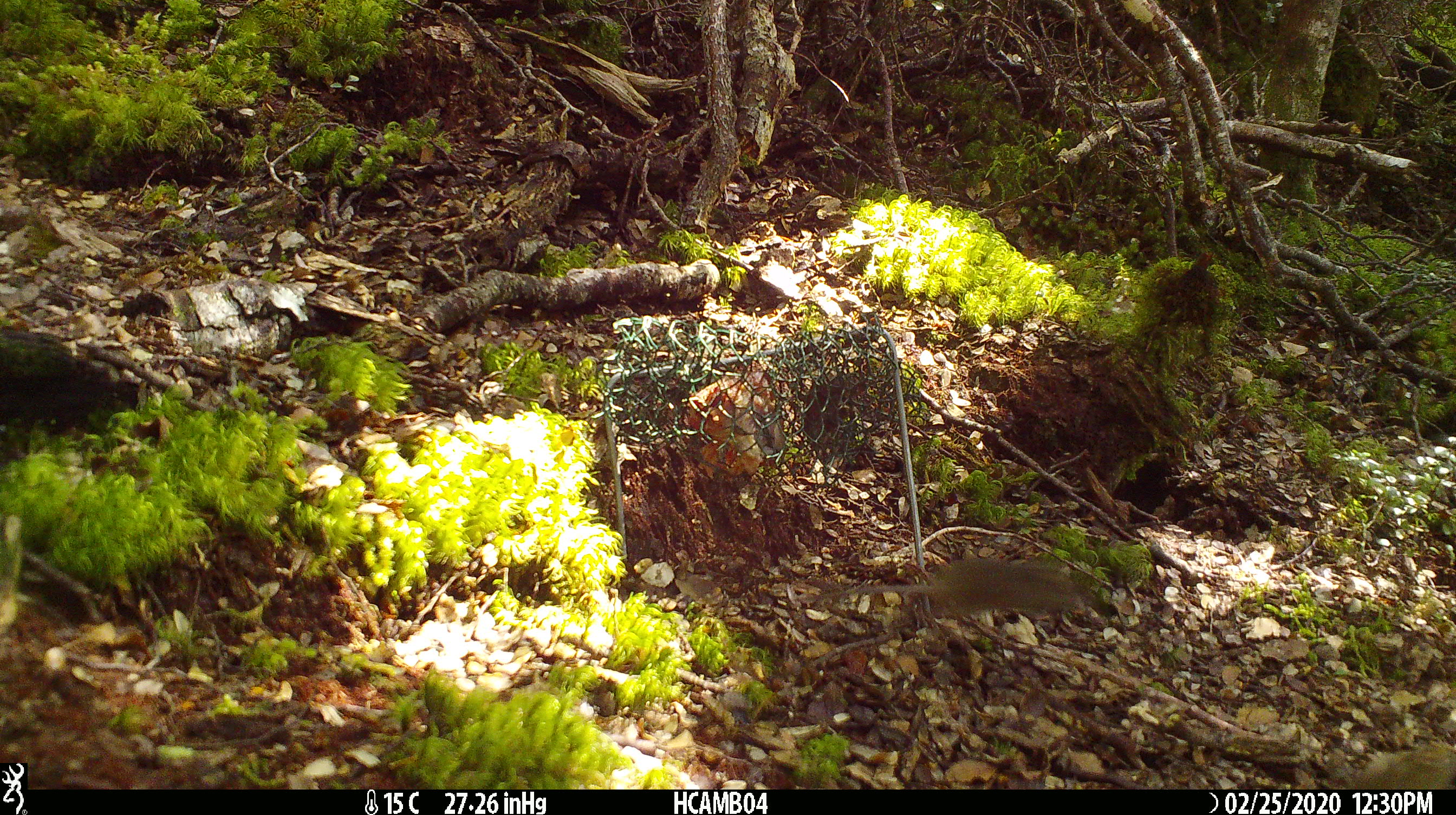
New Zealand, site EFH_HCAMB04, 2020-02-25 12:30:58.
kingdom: Animalia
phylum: Chordata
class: Mammalia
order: Rodentia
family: Muridae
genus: Mus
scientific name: Mus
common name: mouse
Mouse (Mus).